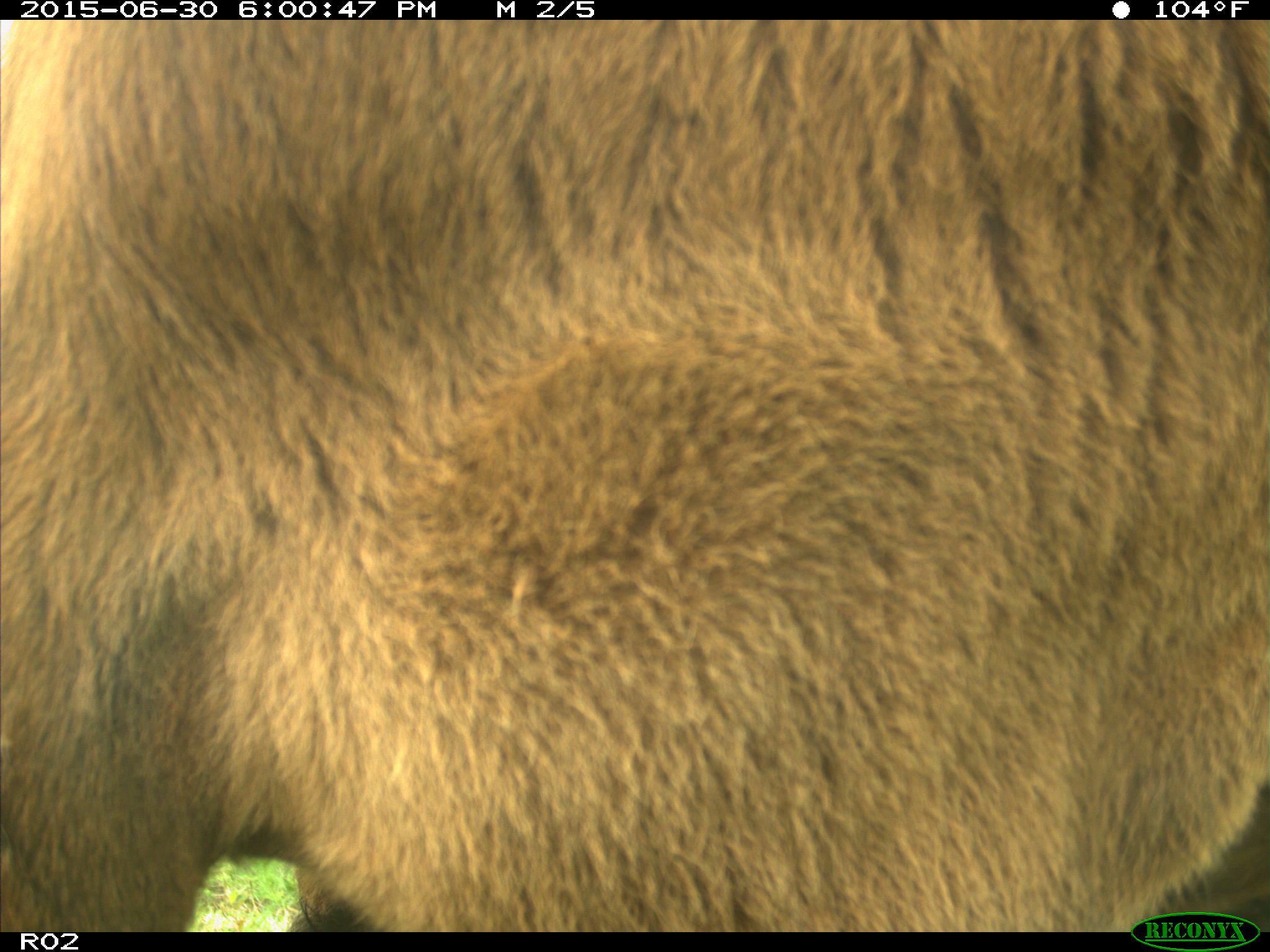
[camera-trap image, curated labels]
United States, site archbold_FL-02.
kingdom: Animalia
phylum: Chordata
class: Mammalia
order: Artiodactyla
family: Bovidae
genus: Bos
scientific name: Bos taurus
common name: domestic cow